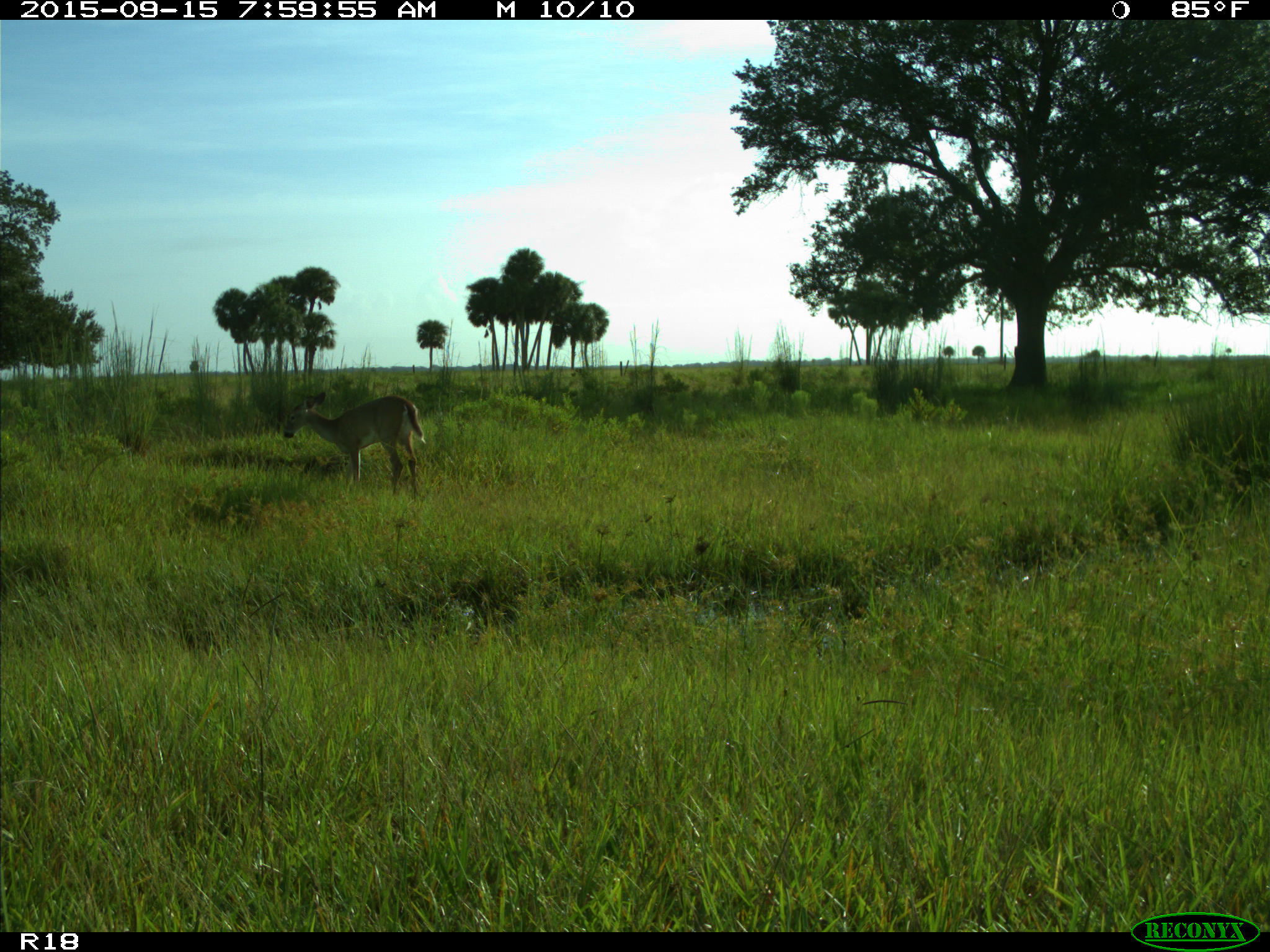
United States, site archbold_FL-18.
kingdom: Animalia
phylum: Chordata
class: Mammalia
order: Artiodactyla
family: Cervidae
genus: Odocoileus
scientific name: Odocoileus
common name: deer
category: unidentified deer